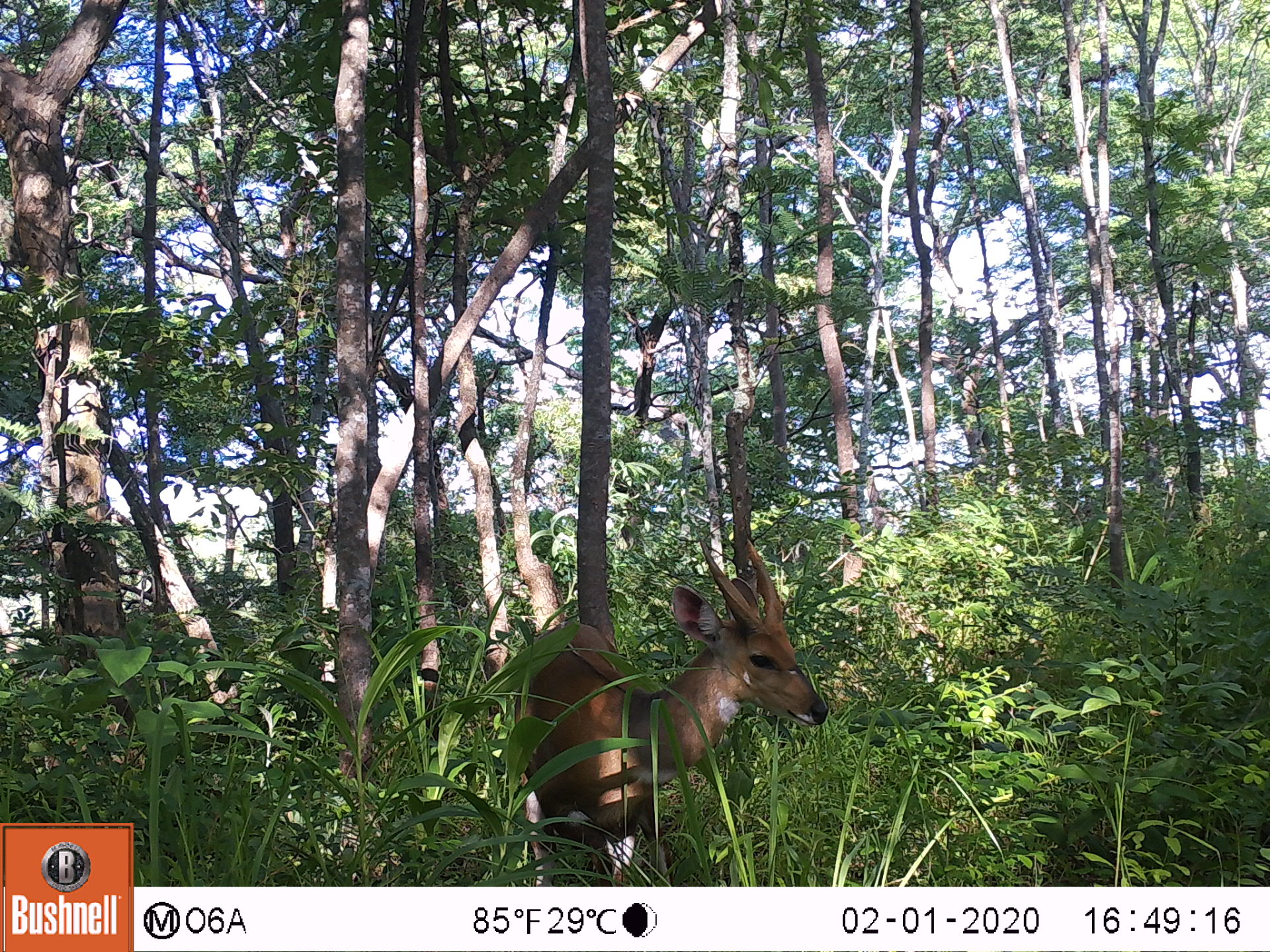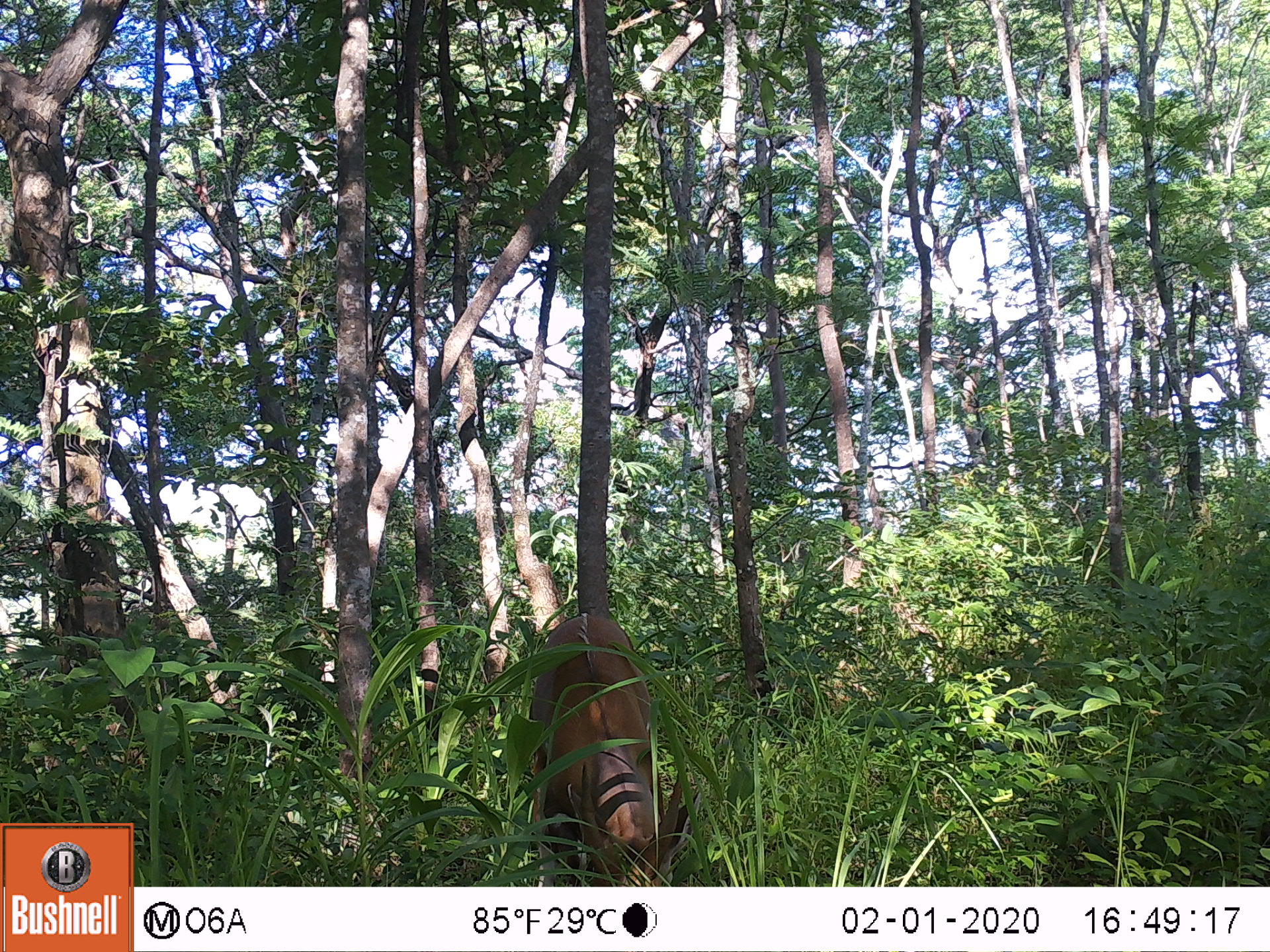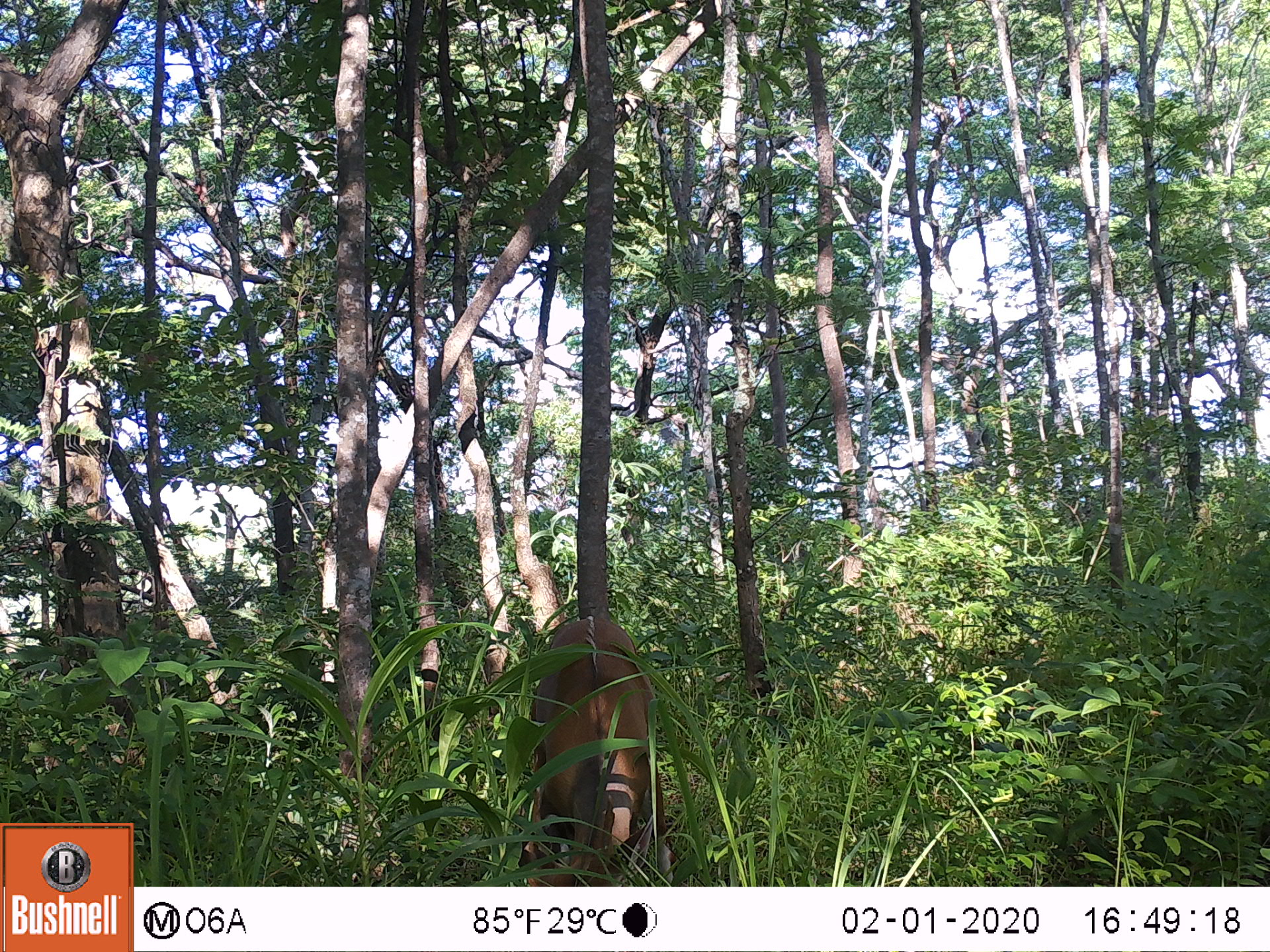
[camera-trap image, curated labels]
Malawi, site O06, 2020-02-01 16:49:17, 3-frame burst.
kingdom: Animalia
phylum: Chordata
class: Mammalia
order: Artiodactyla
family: Bovidae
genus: Tragelaphus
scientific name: Tragelaphus sylvaticus sylvaticus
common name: cape bushbuck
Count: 1.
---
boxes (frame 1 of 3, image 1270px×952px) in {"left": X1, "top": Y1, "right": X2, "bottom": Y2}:
cape bushbuck: {"left": 499, "top": 517, "right": 835, "bottom": 886}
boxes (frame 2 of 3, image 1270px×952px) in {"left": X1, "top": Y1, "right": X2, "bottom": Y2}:
cape bushbuck: {"left": 508, "top": 603, "right": 697, "bottom": 885}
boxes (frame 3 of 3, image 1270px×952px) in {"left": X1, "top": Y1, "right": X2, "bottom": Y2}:
cape bushbuck: {"left": 481, "top": 608, "right": 681, "bottom": 885}